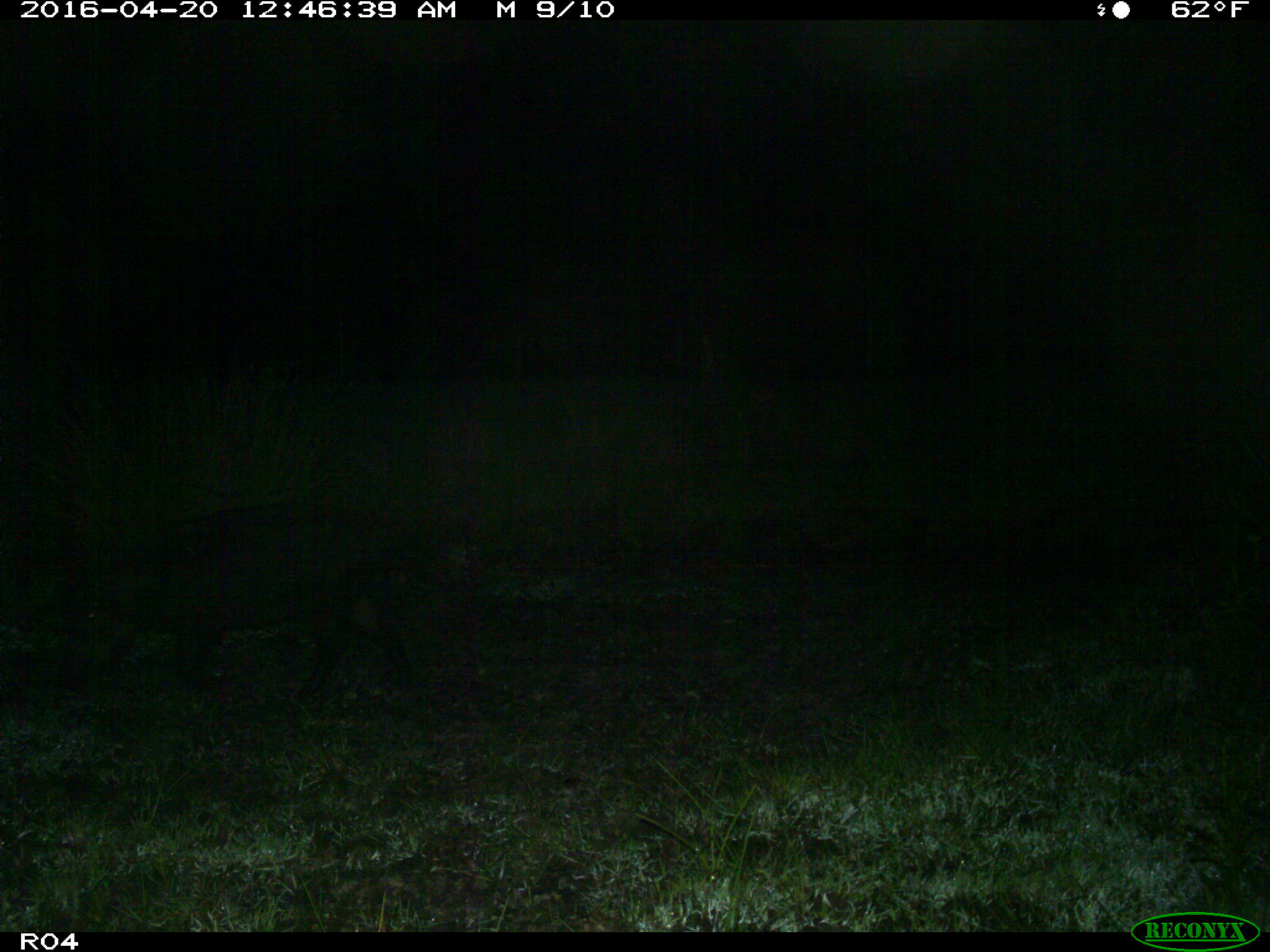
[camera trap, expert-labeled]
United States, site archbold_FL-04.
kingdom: Animalia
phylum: Chordata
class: Mammalia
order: Artiodactyla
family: Suidae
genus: Sus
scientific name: Sus scrofa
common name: wild boar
Sus scrofa (wild boar).